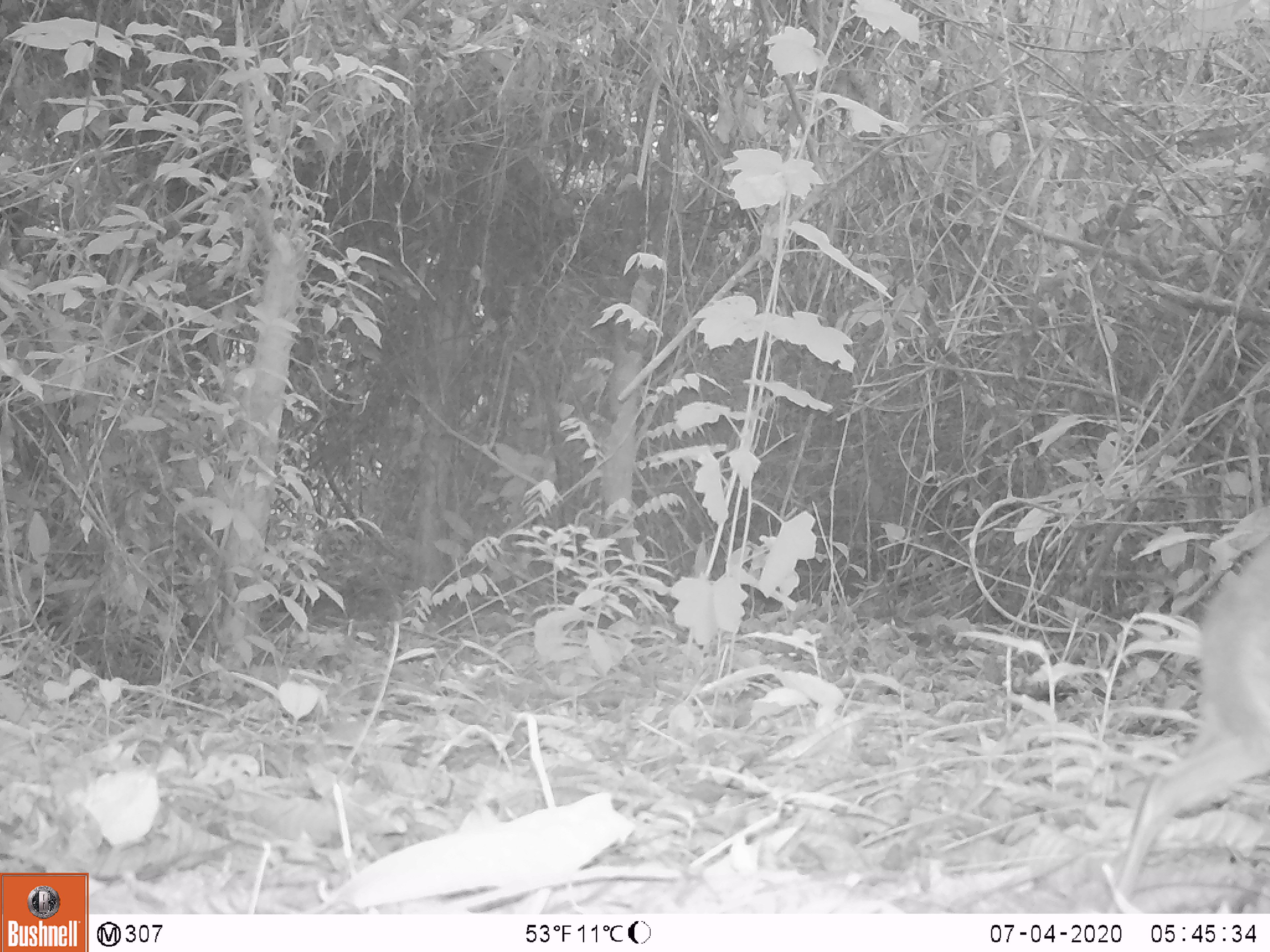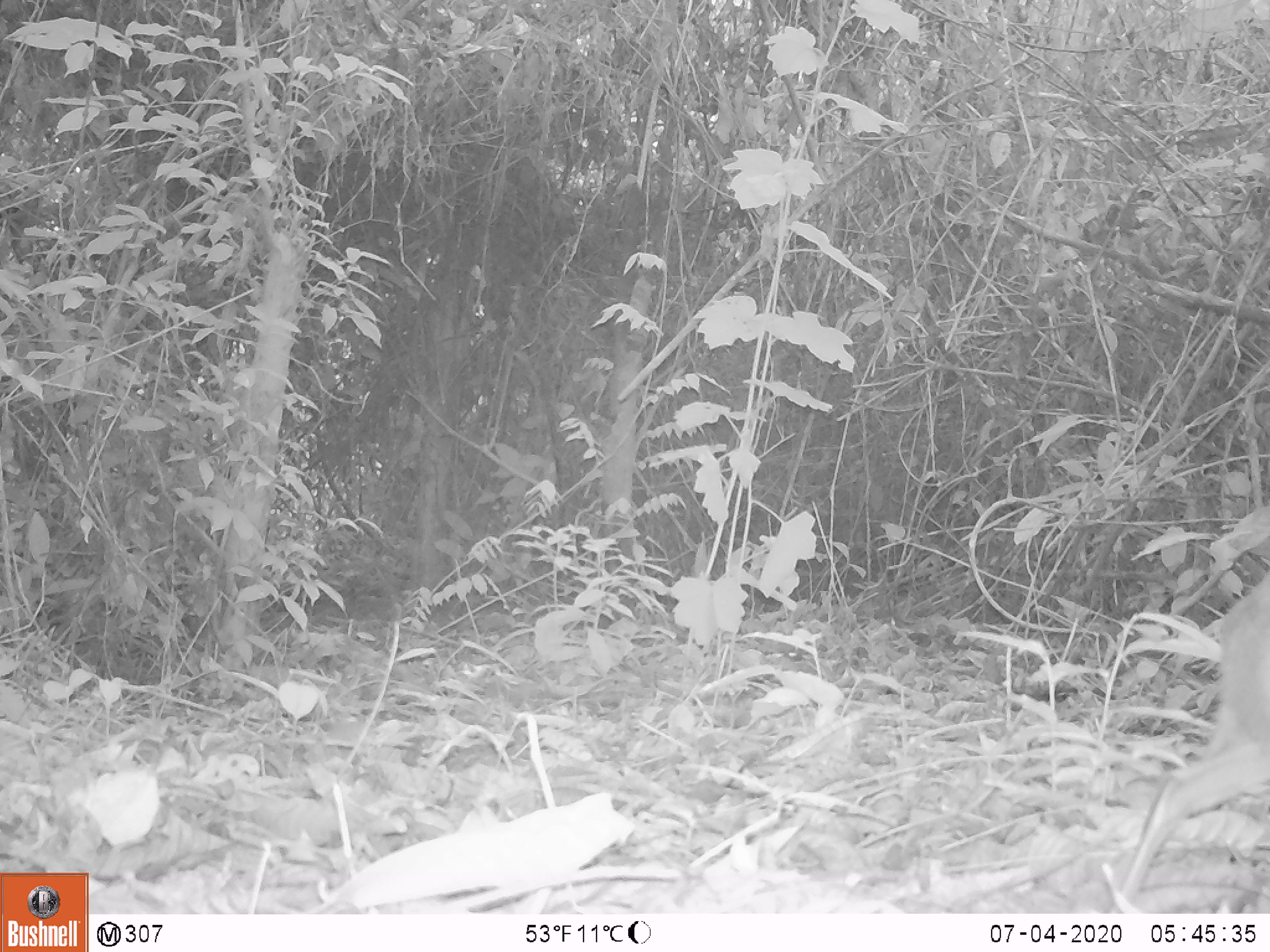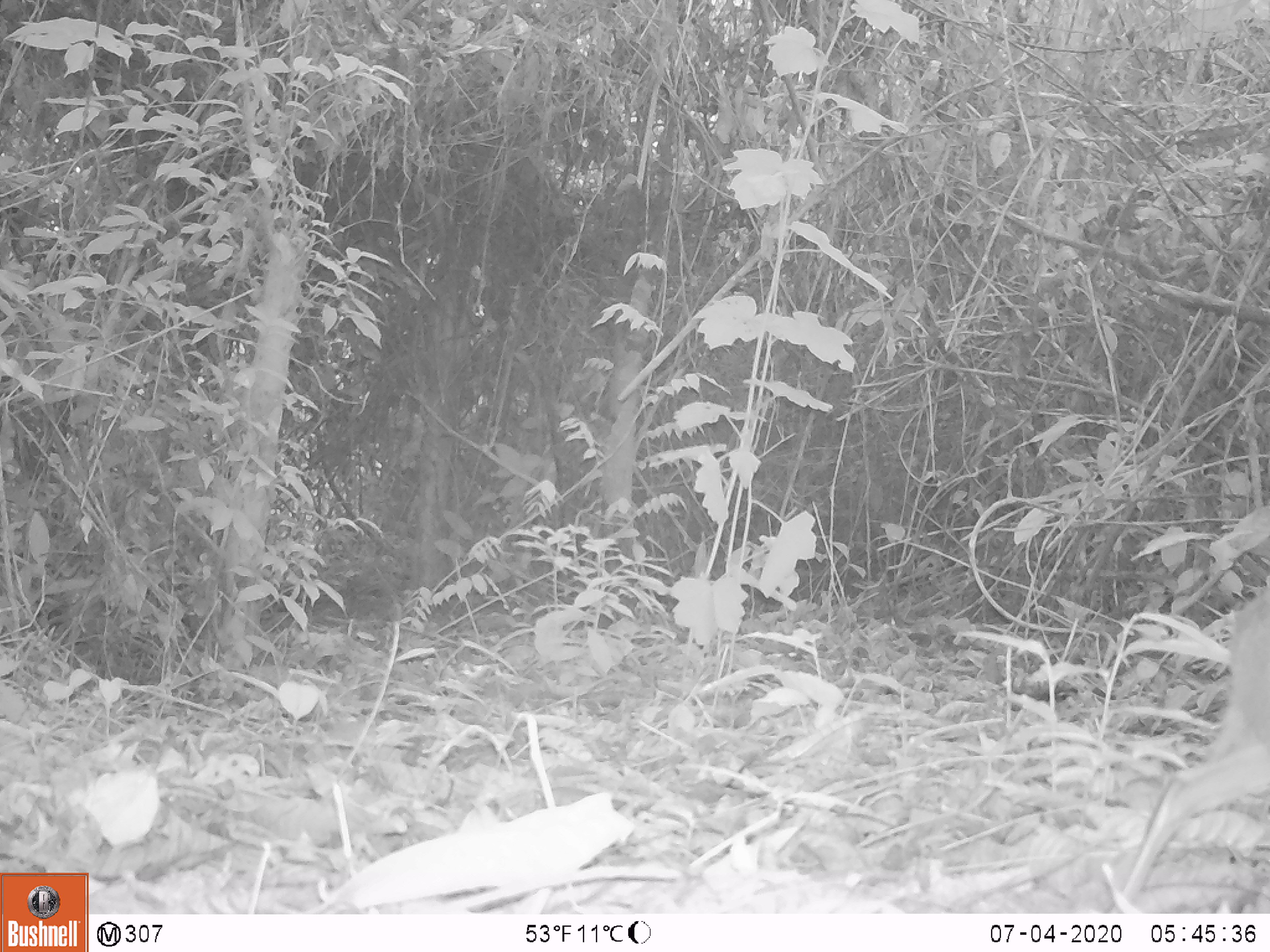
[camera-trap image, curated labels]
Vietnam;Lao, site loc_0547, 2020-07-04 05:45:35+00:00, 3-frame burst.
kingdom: Animalia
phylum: Chordata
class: Mammalia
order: Artiodactyla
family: Tragulidae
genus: Moschiola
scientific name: Moschiola meminna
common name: chevrotain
Chevrotain (Moschiola meminna). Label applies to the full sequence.